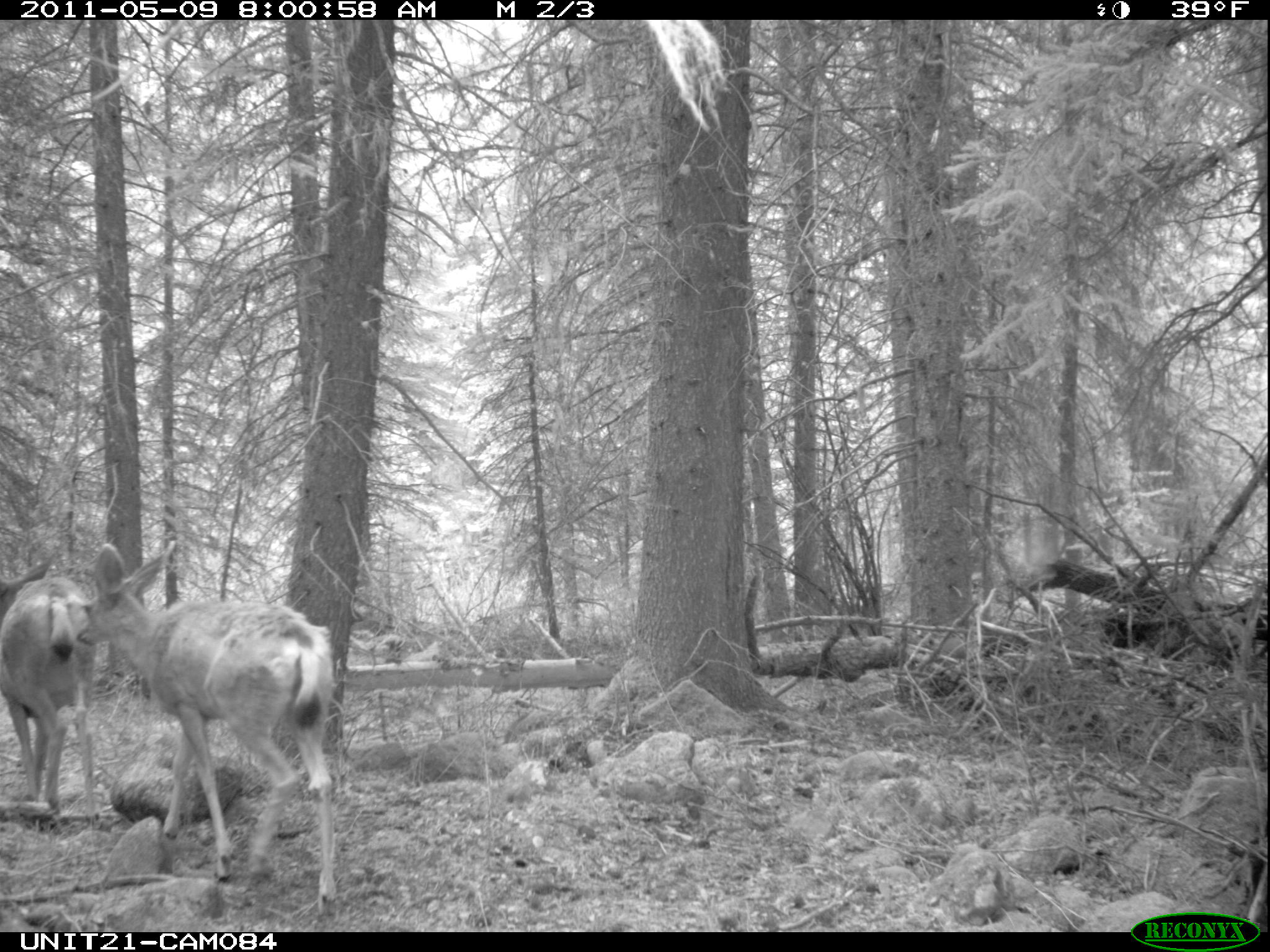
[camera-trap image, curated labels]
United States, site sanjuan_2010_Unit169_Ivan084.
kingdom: Animalia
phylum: Chordata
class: Mammalia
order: Artiodactyla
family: Cervidae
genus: Odocoileus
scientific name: Odocoileus hemionus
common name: mule deer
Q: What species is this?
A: Odocoileus hemionus (mule deer).